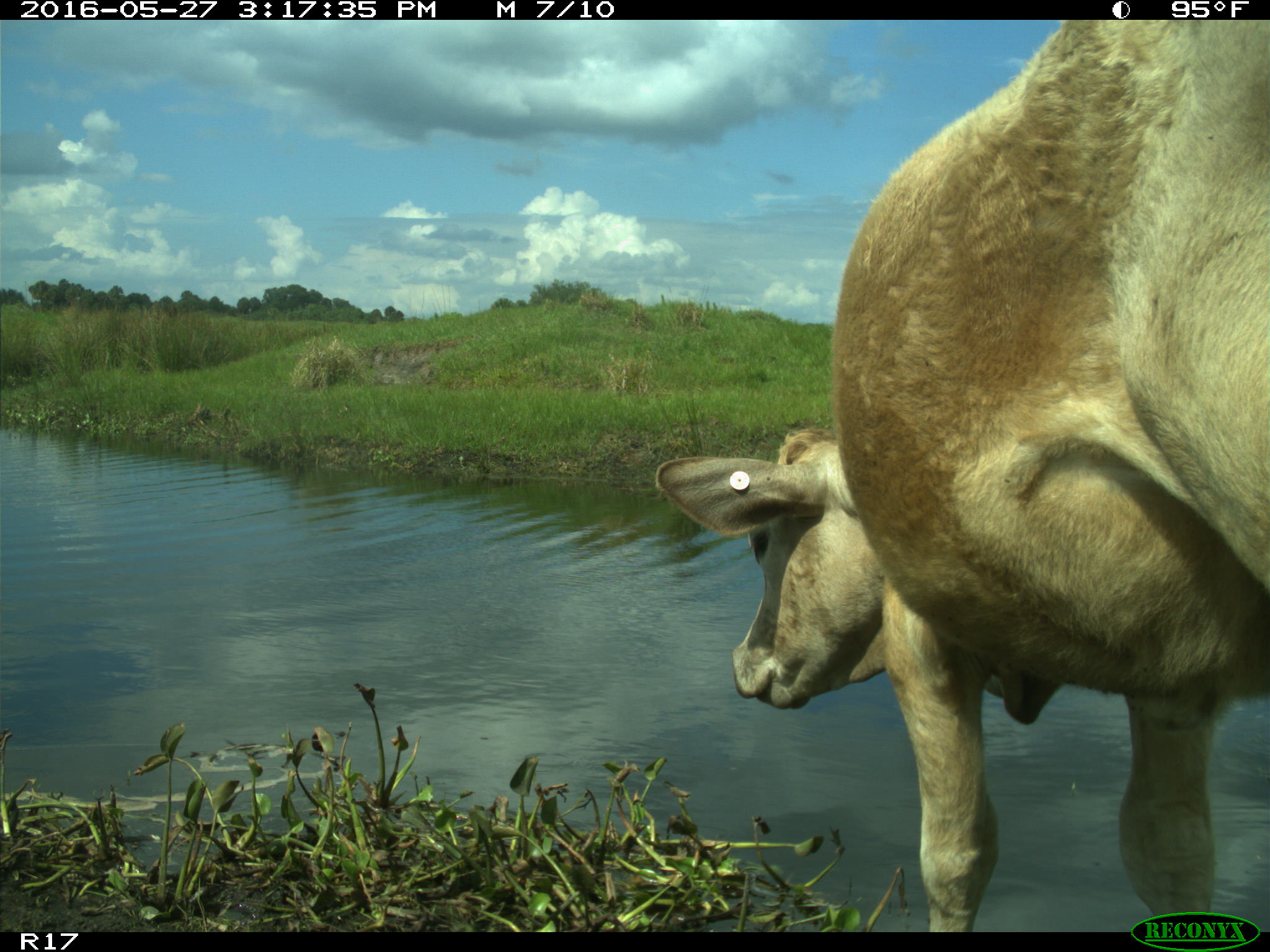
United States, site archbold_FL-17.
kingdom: Animalia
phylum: Chordata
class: Mammalia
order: Artiodactyla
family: Bovidae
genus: Bos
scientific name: Bos taurus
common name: domestic cow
Bos taurus (domestic cow).